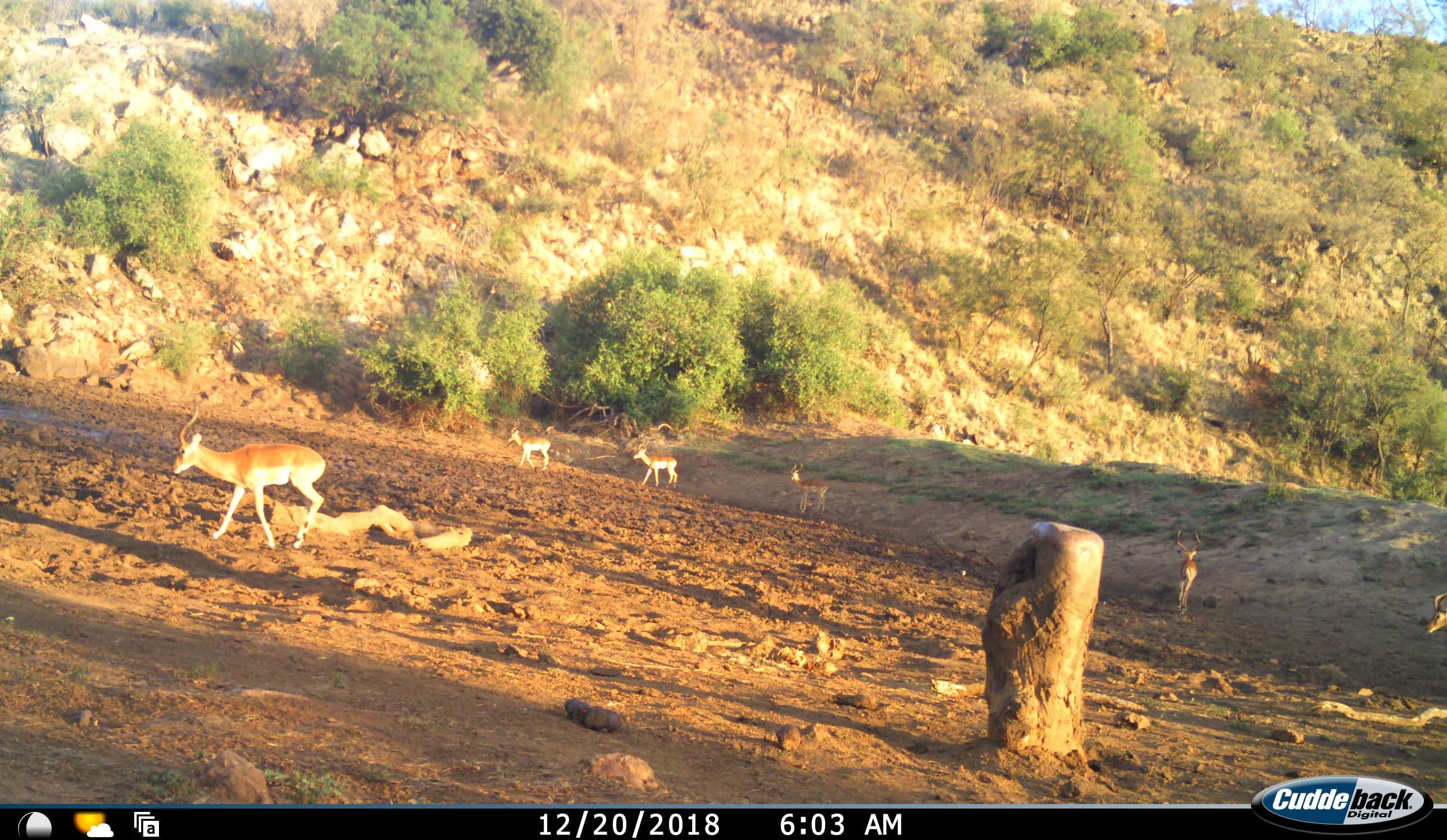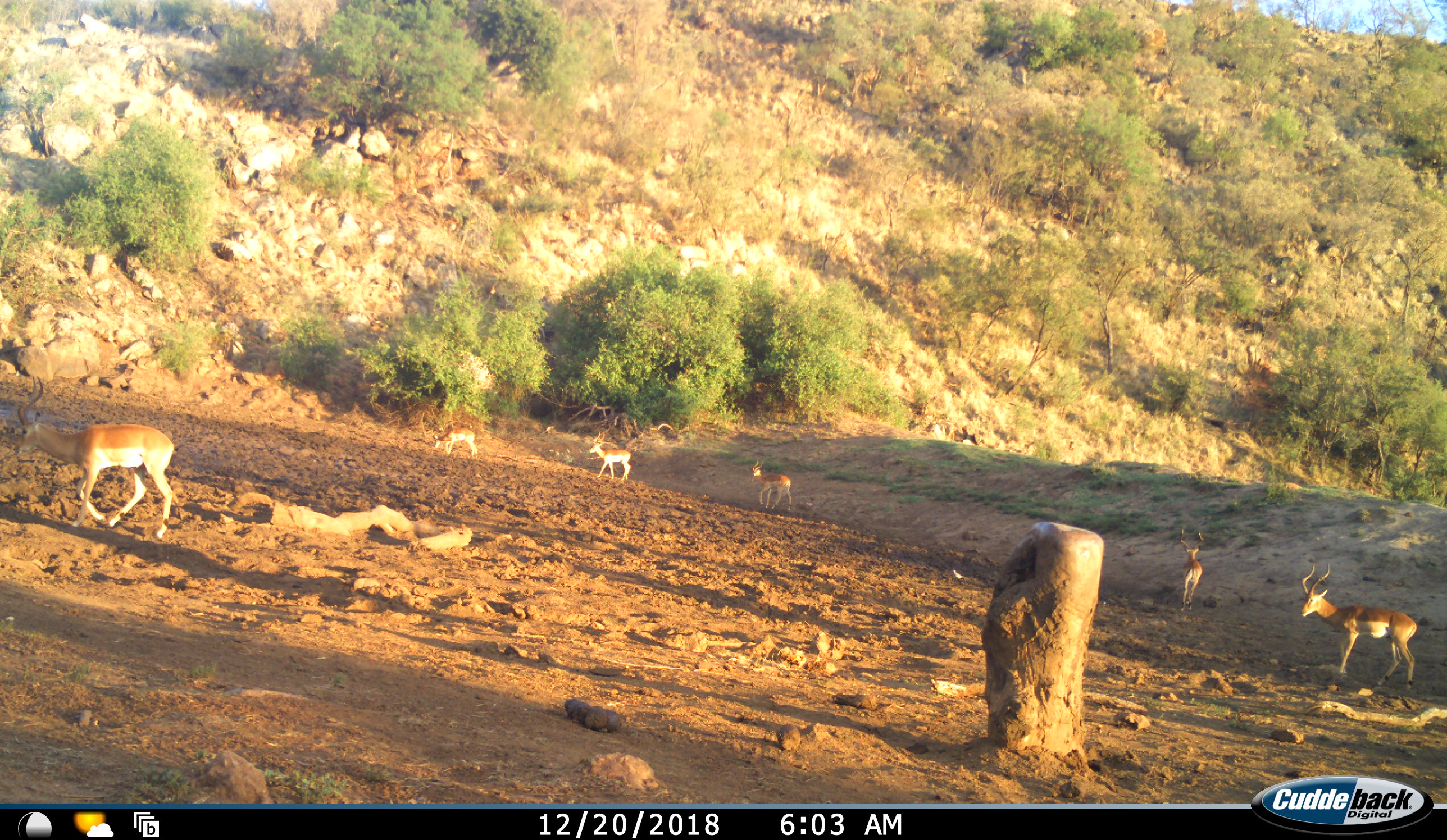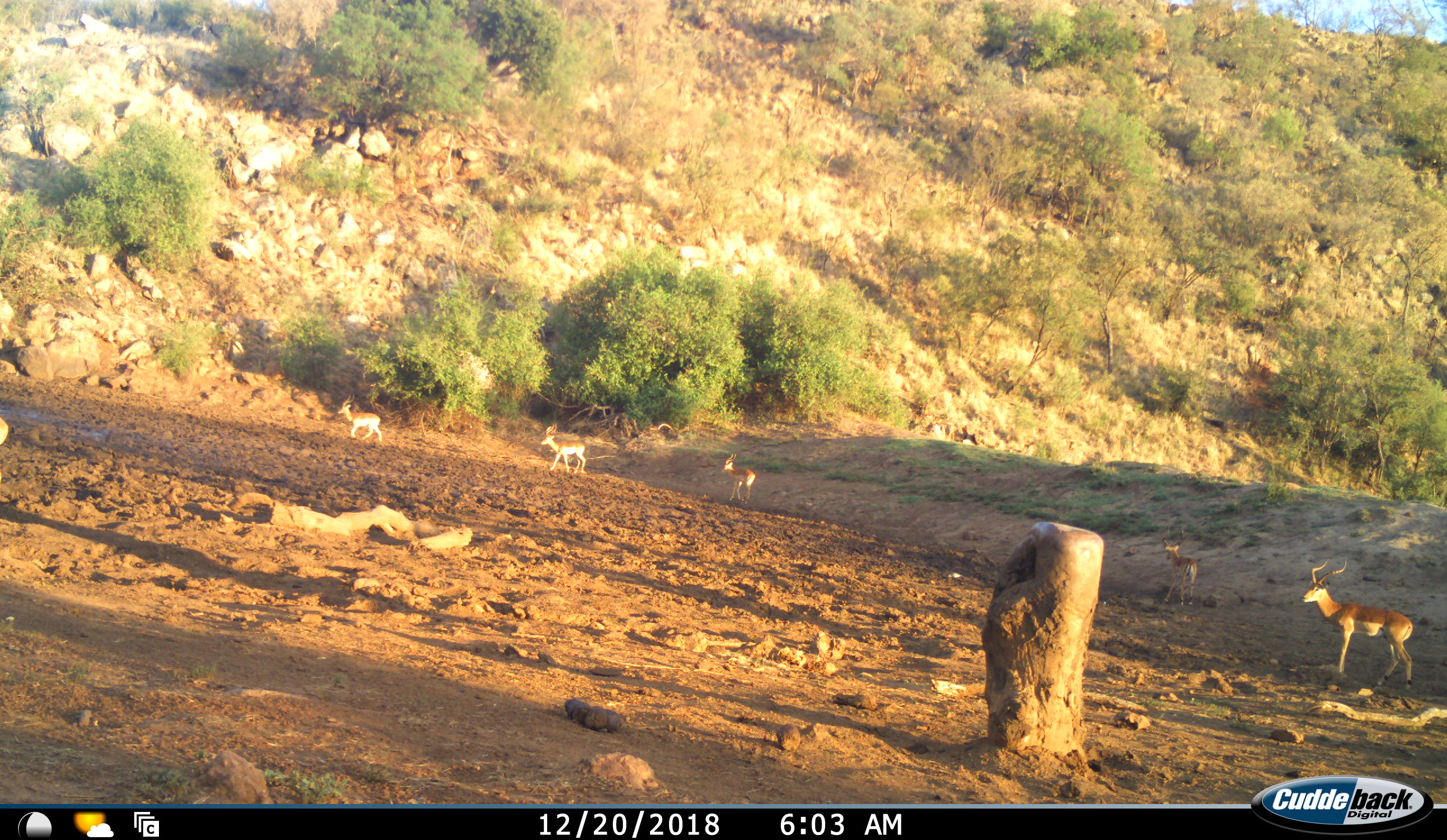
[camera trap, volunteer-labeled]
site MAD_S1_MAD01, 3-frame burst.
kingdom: Animalia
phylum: Chordata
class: Mammalia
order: Artiodactyla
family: Bovidae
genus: Aepyceros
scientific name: Aepyceros melampus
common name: impala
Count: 6.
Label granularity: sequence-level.